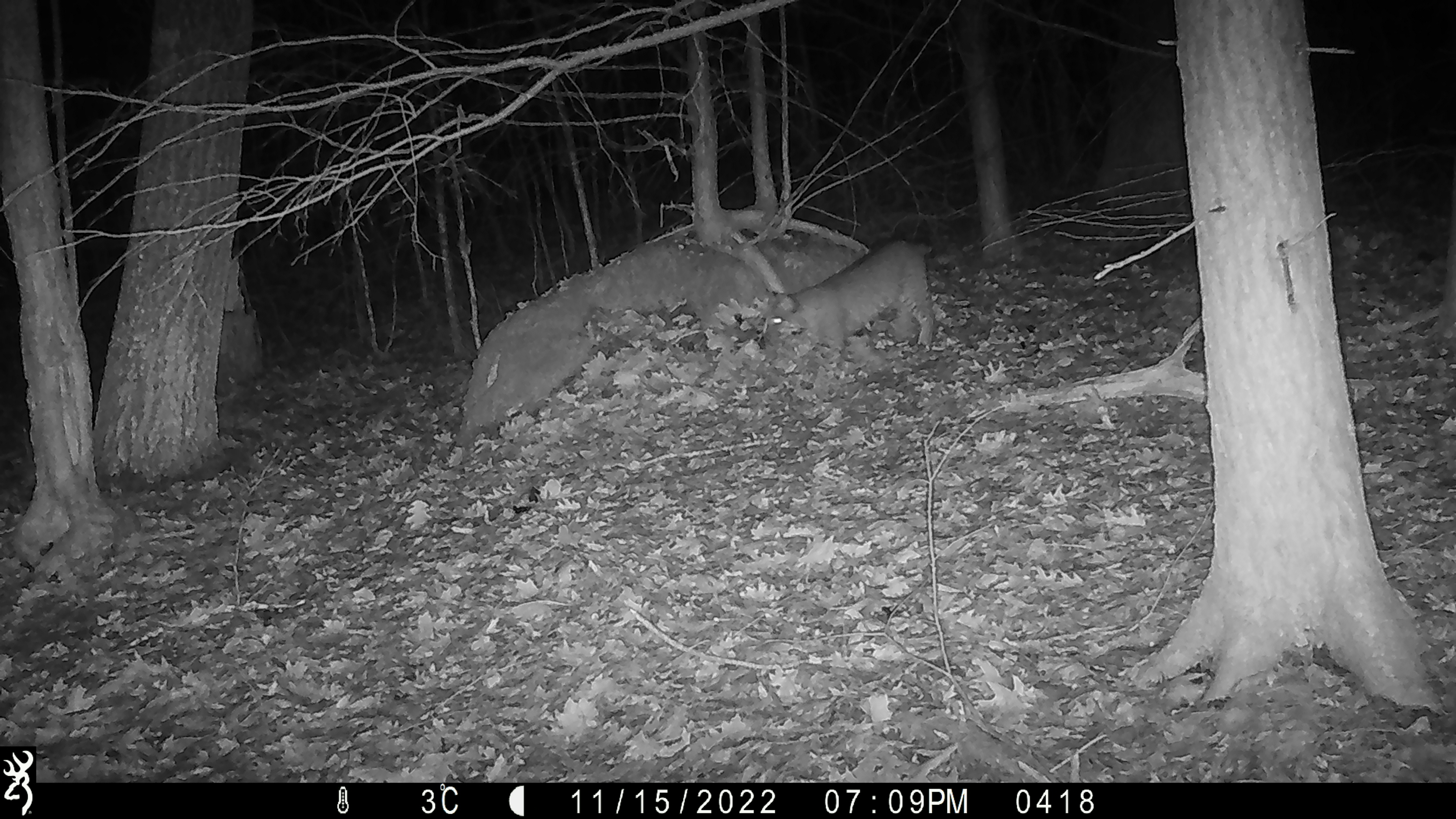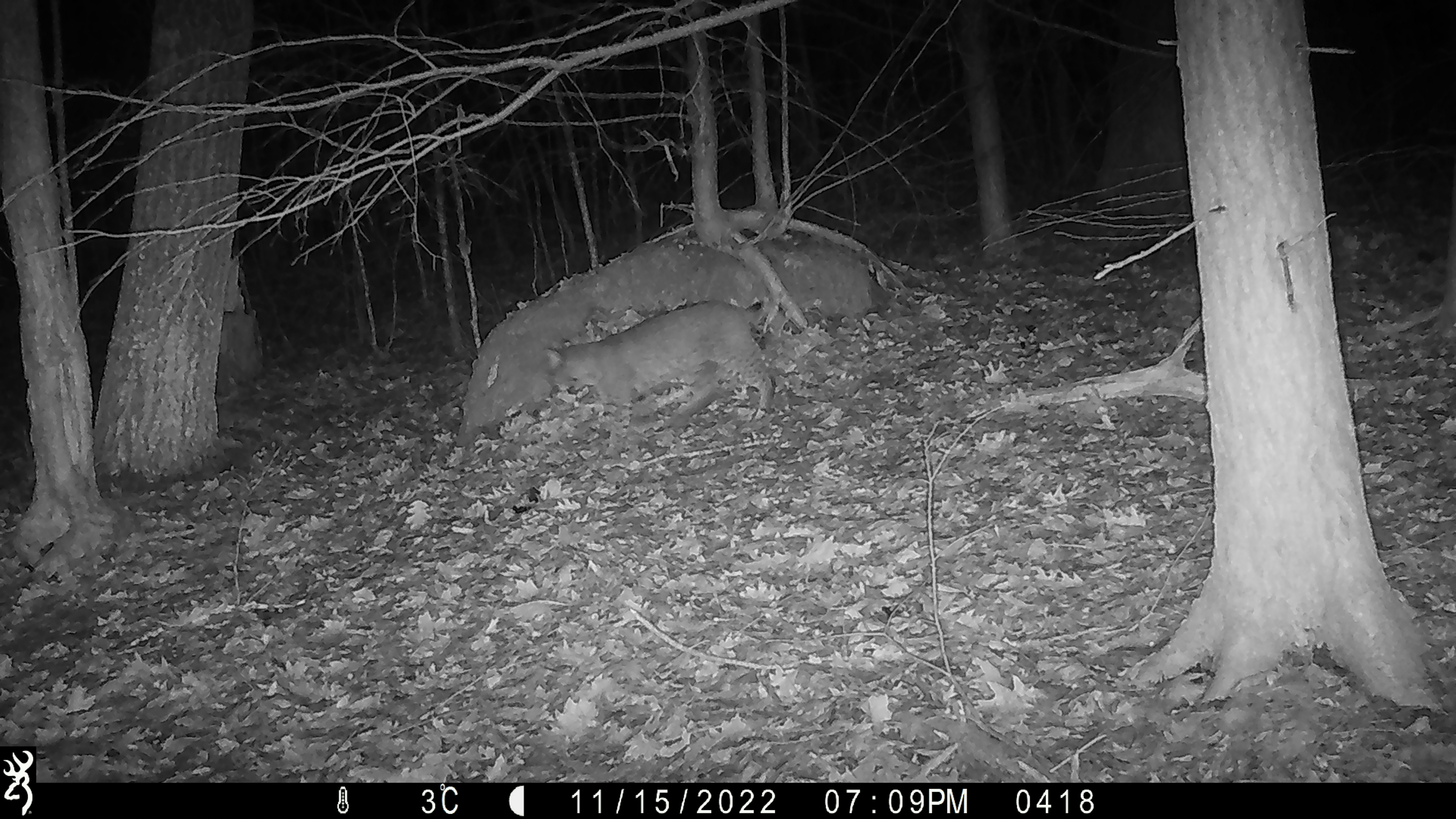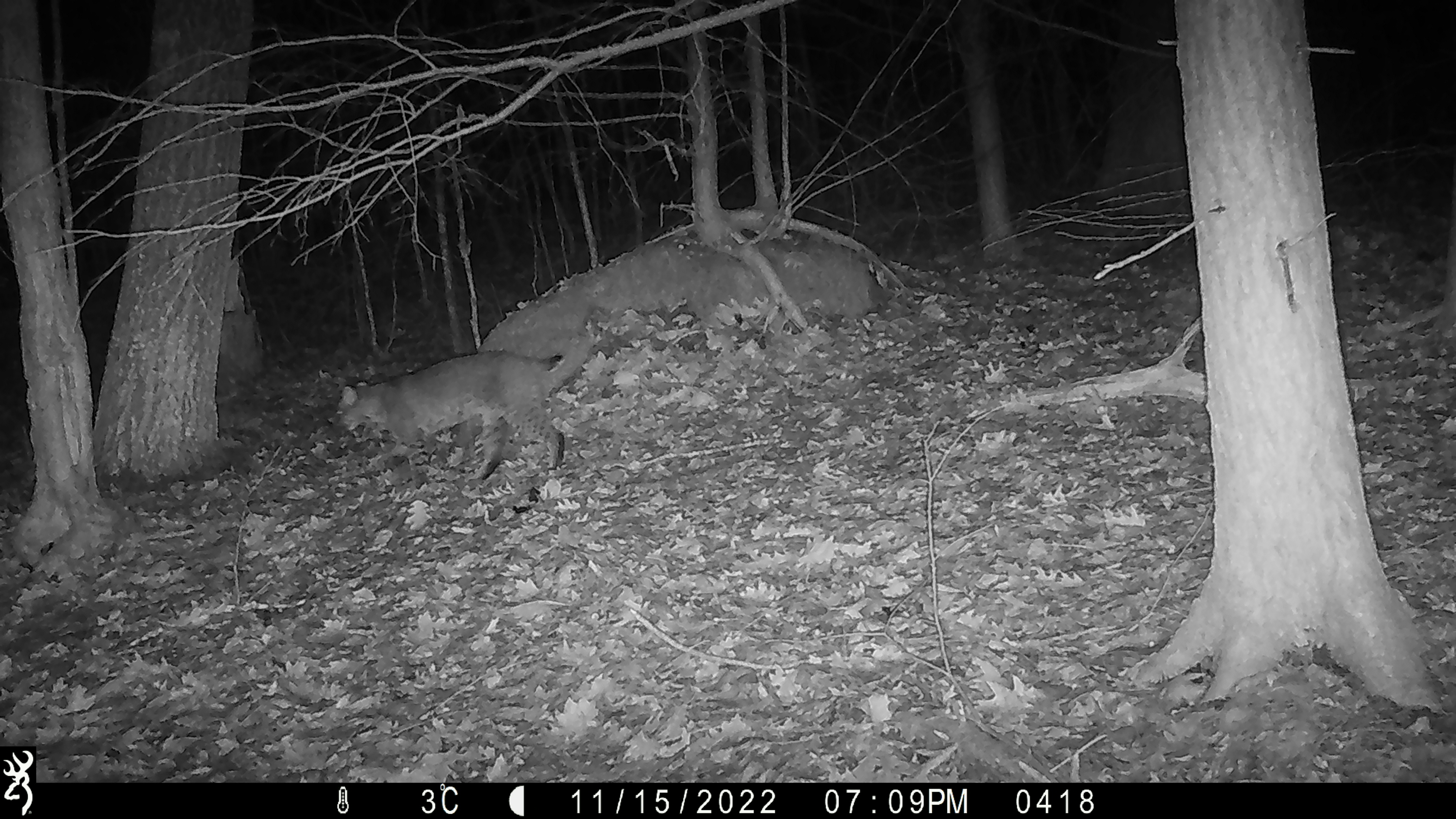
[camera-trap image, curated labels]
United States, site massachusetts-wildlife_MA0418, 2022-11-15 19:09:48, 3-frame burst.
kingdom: Animalia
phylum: Chordata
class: Mammalia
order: Carnivora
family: Felidae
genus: Lynx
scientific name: Lynx rufus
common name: bobcat